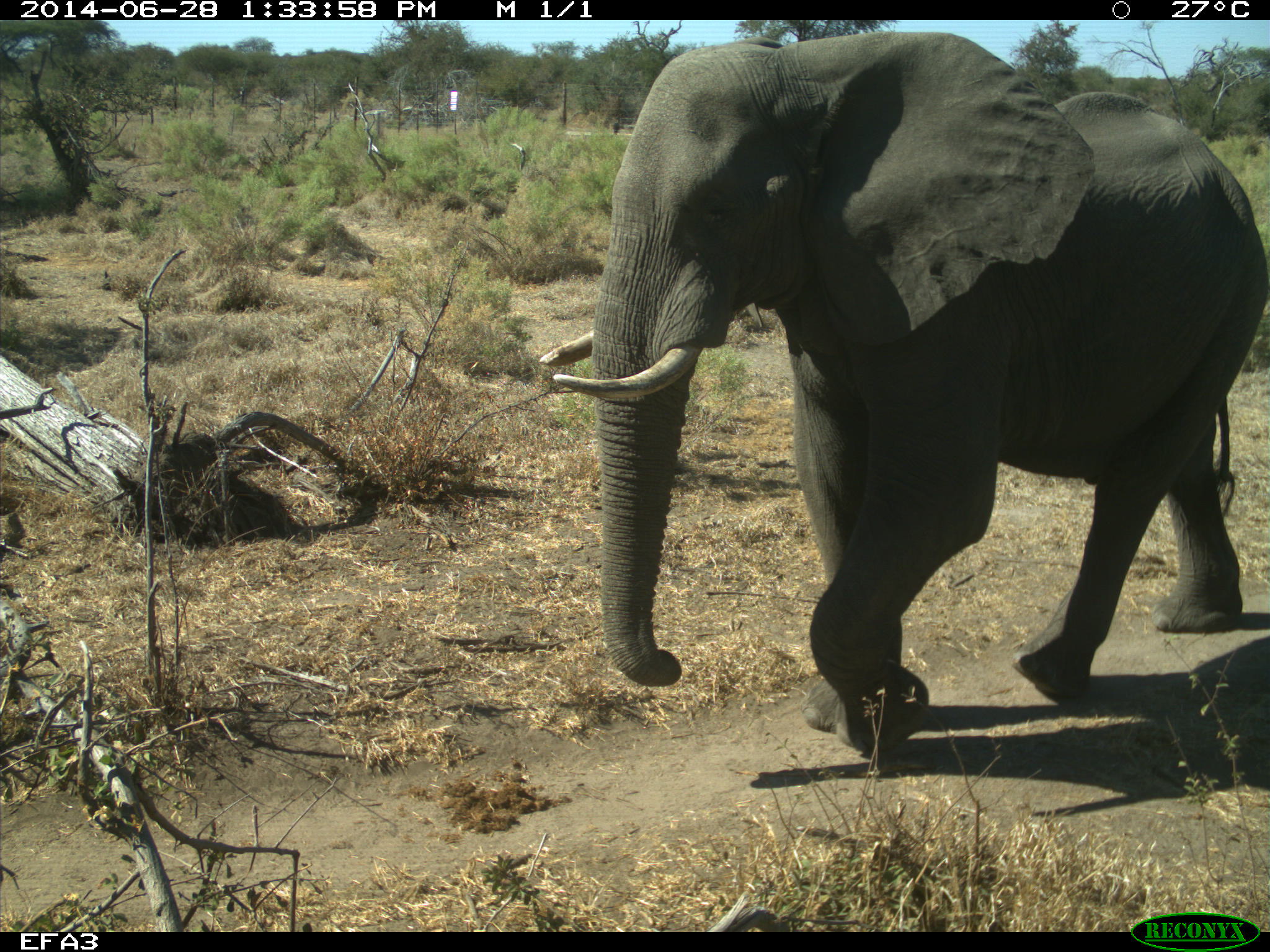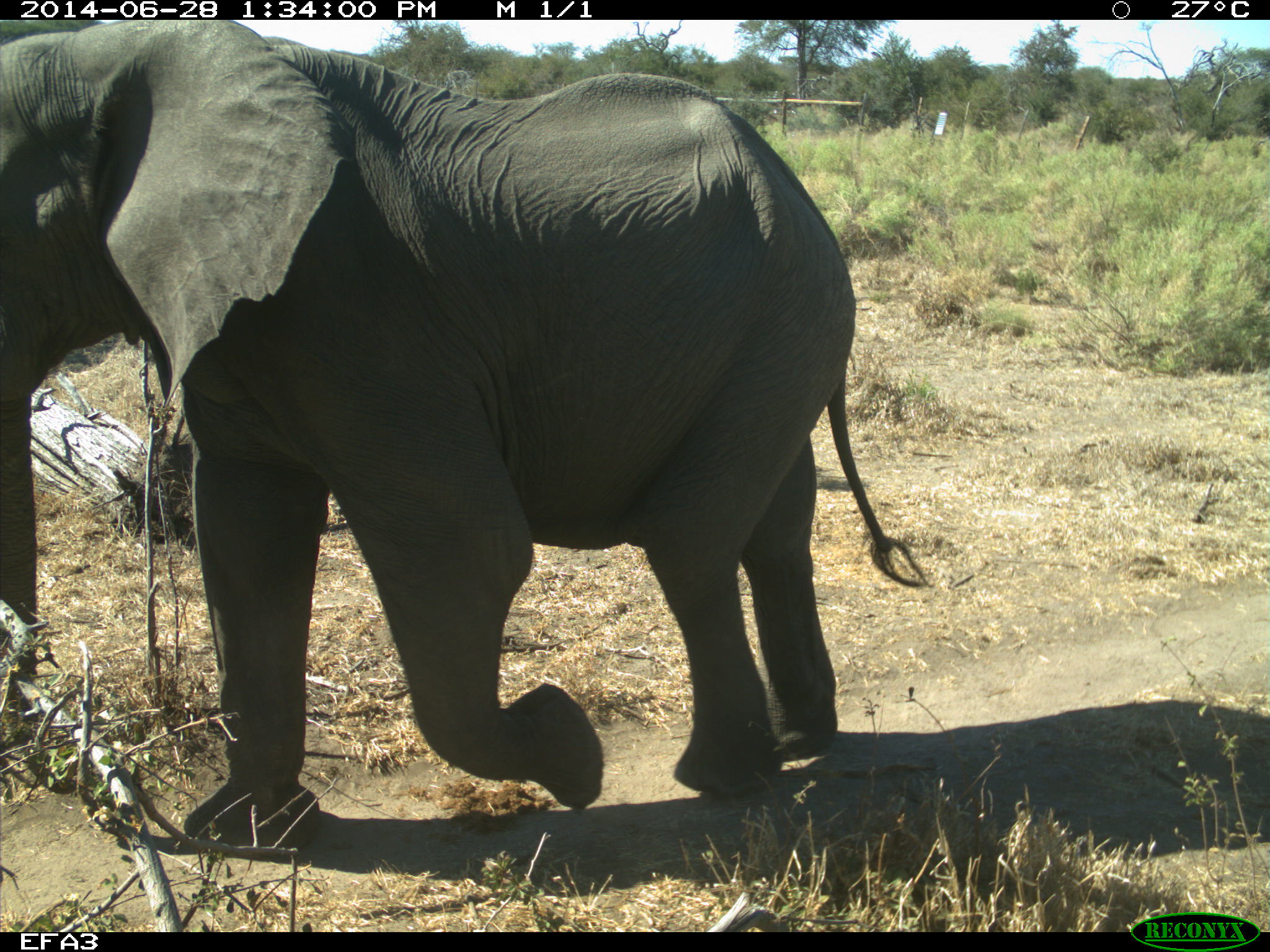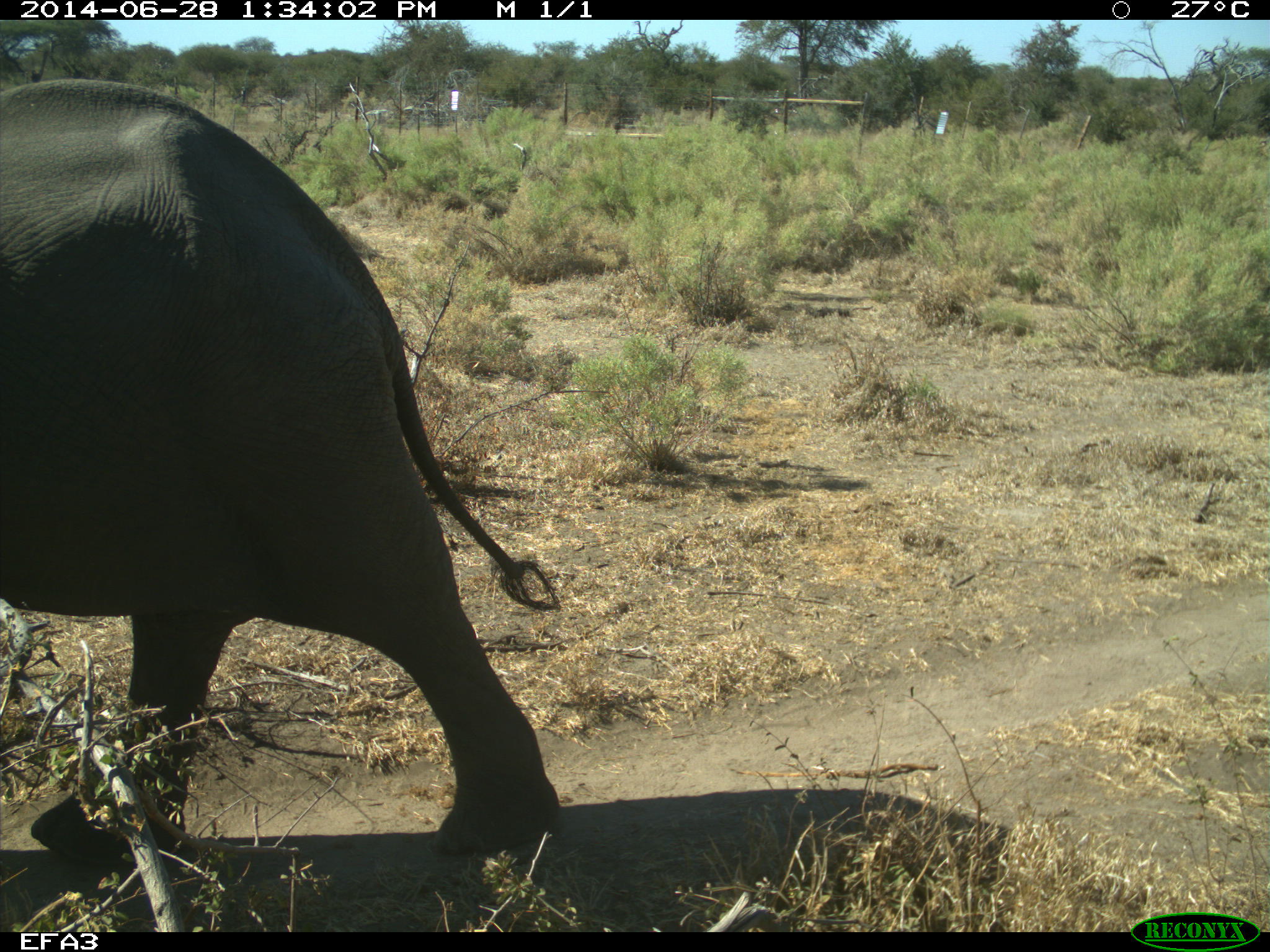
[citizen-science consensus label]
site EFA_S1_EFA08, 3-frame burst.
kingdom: Animalia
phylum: Chordata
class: Mammalia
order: Proboscidea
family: Elephantidae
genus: Loxodonta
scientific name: Loxodonta africana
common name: african bush elephant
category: elephant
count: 1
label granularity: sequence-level